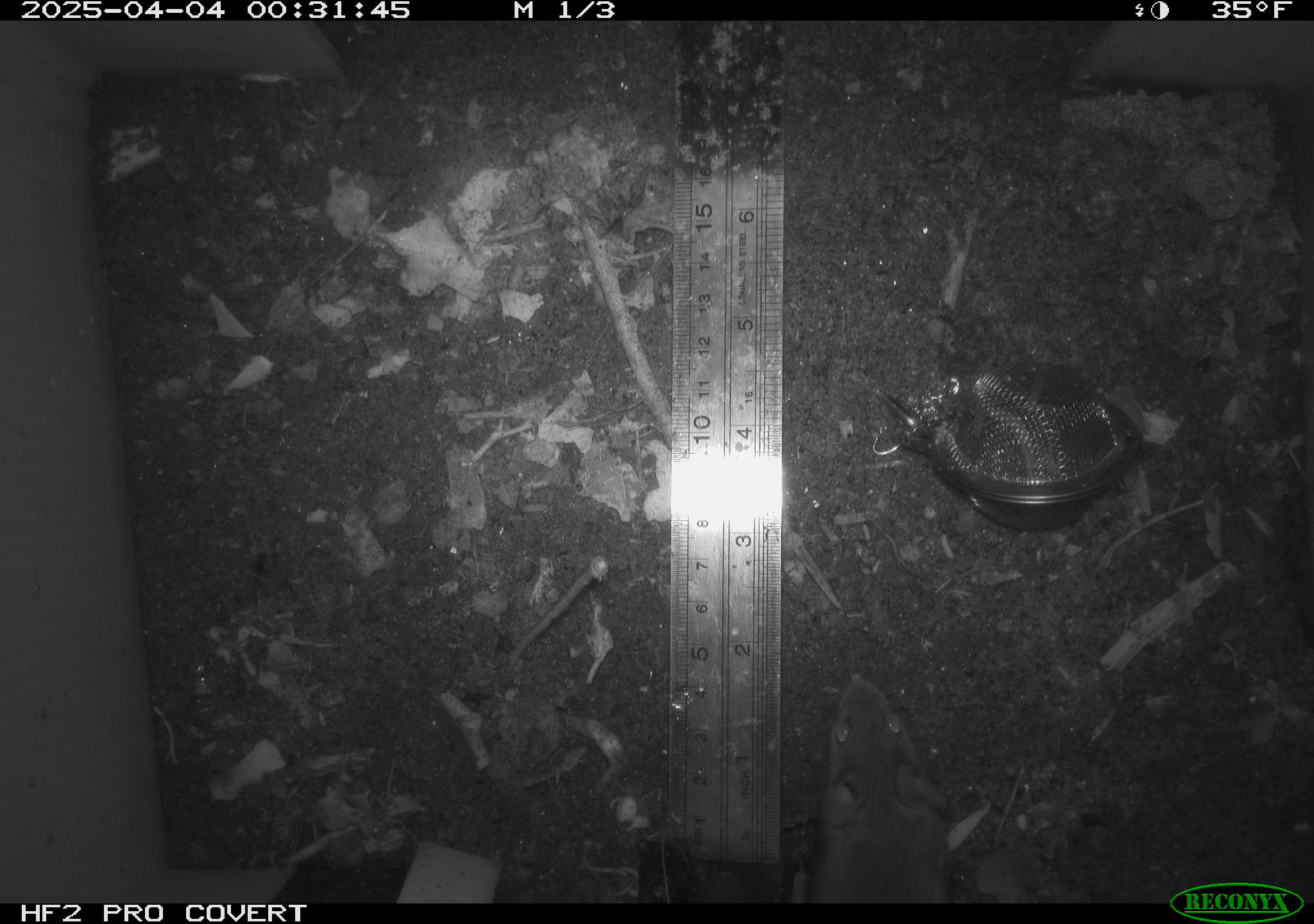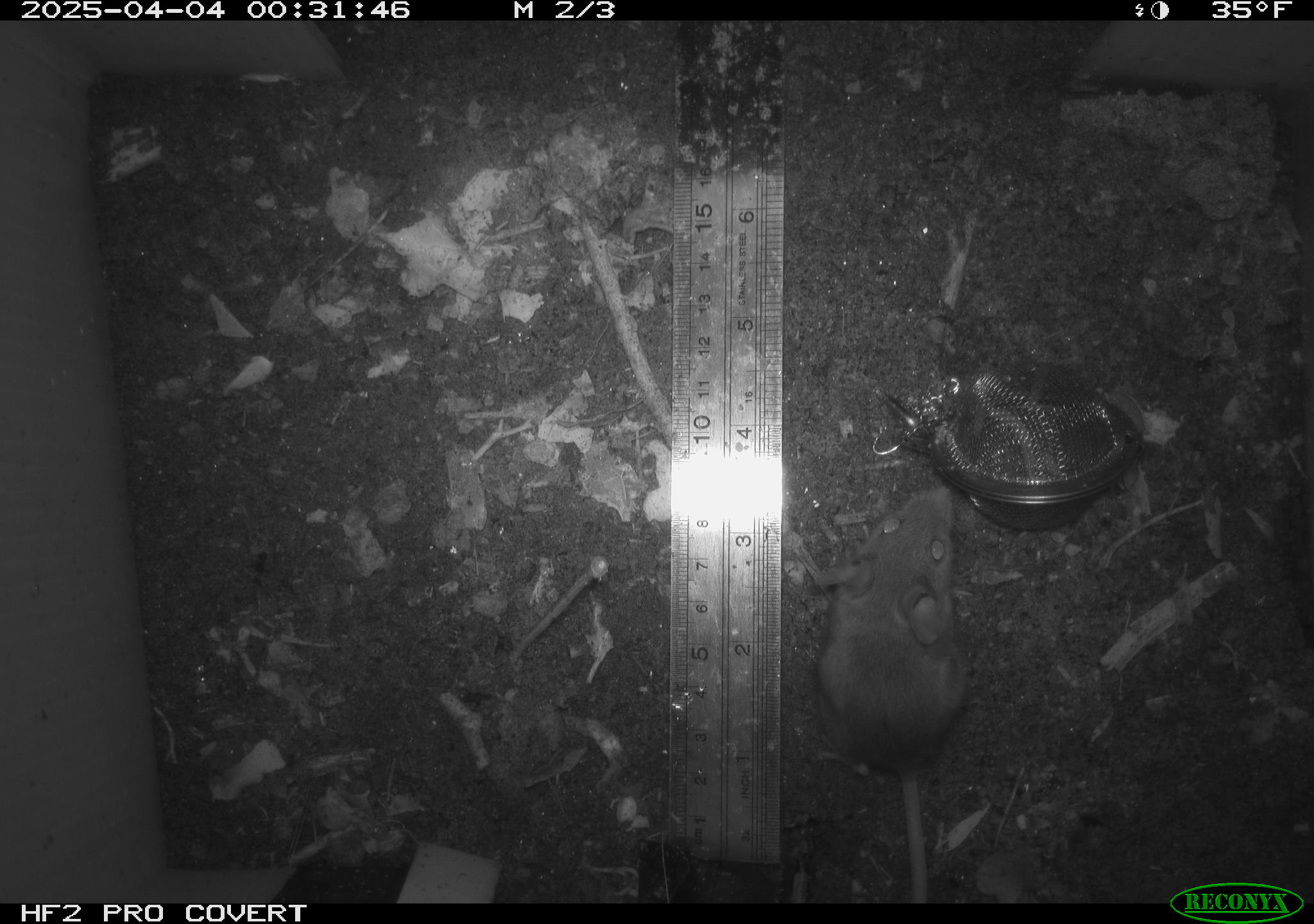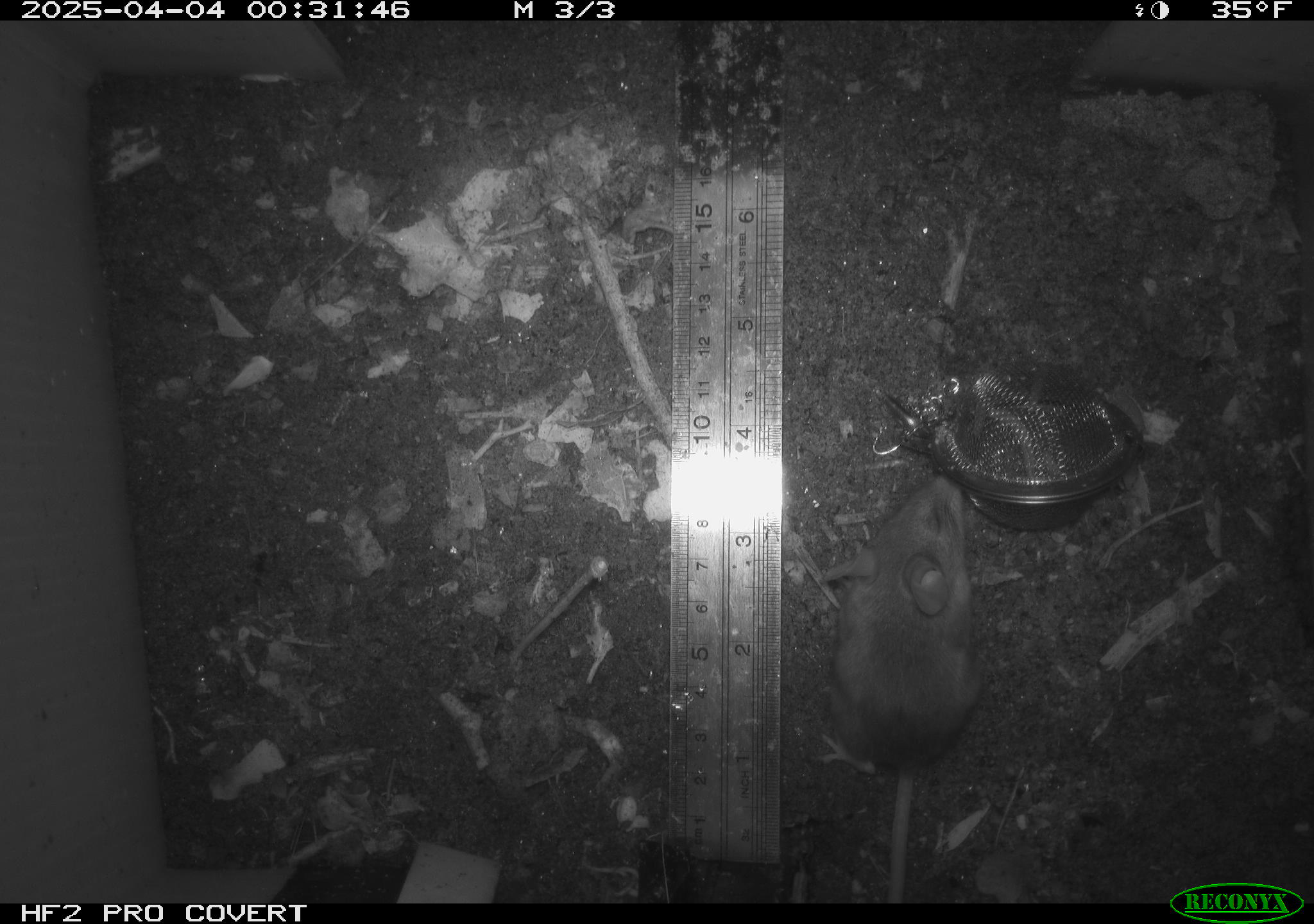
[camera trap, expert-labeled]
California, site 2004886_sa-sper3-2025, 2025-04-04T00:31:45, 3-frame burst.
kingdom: Animalia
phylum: Chordata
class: Mammalia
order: Rodentia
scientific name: Rodentia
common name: mouse species